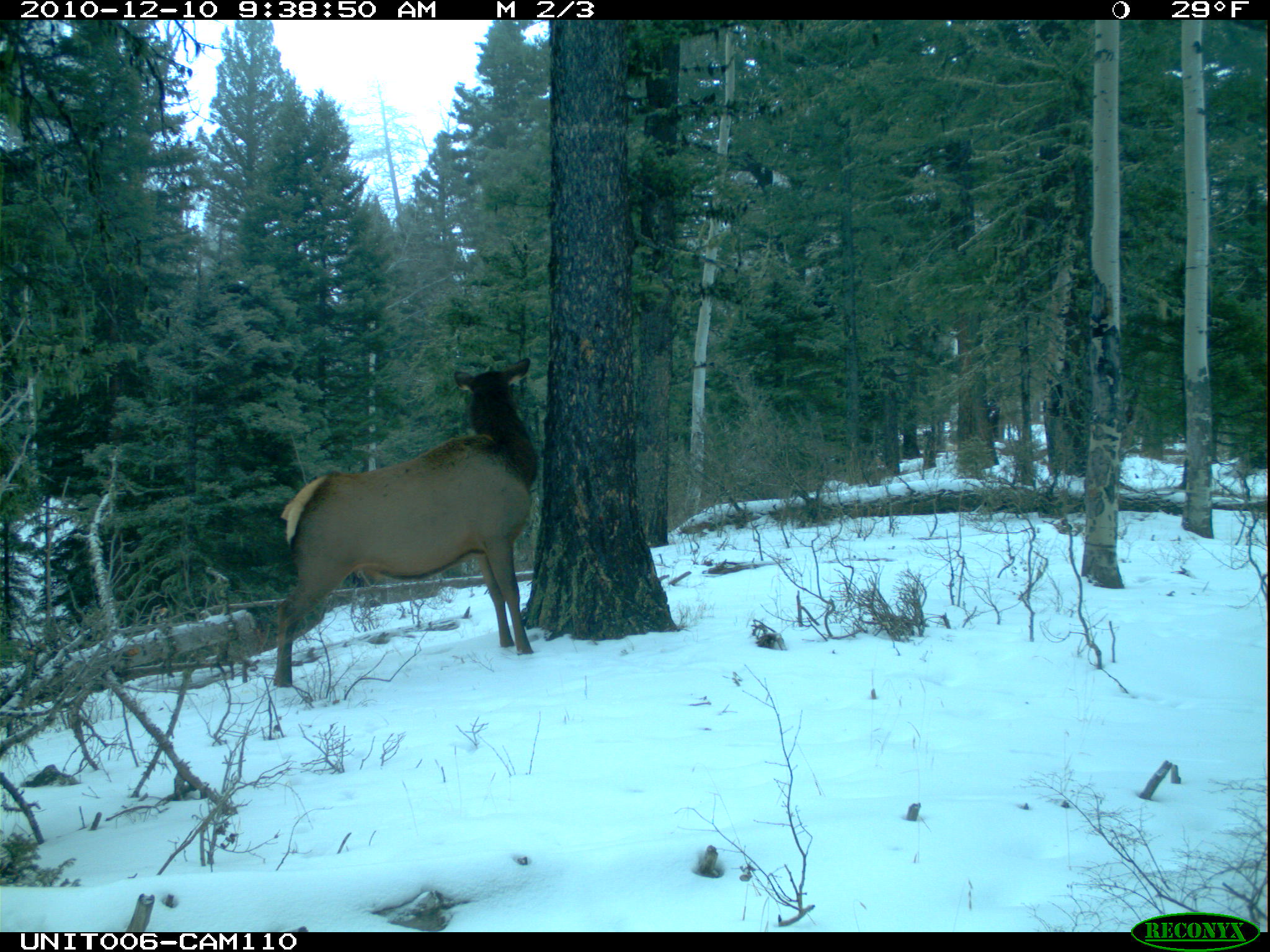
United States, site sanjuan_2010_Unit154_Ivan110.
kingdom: Animalia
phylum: Chordata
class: Mammalia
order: Artiodactyla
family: Cervidae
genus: Cervus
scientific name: Cervus elaphus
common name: red deer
Cervus elaphus (red deer).